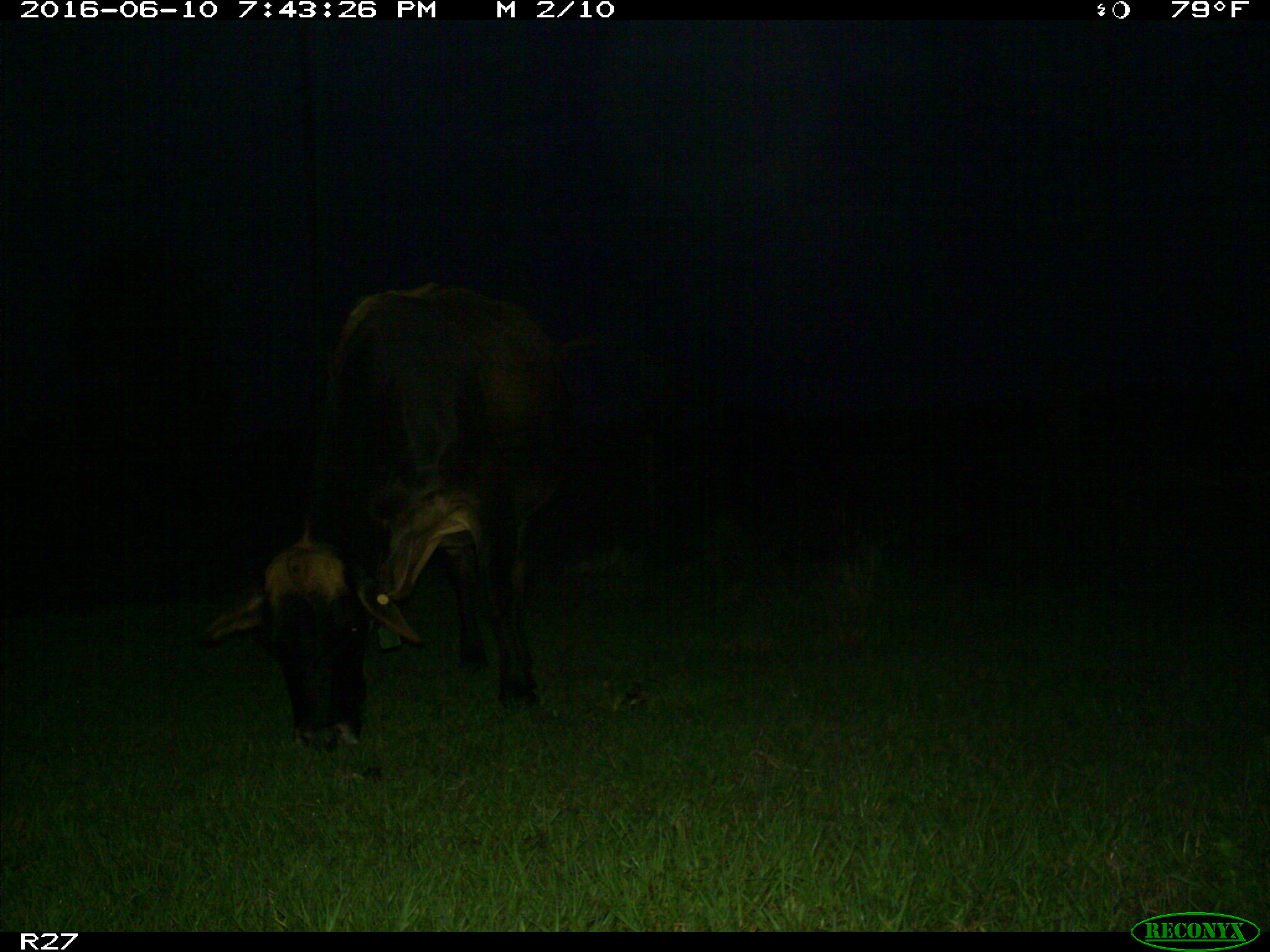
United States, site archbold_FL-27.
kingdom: Animalia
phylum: Chordata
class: Mammalia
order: Artiodactyla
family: Bovidae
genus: Bos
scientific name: Bos taurus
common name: domestic cow